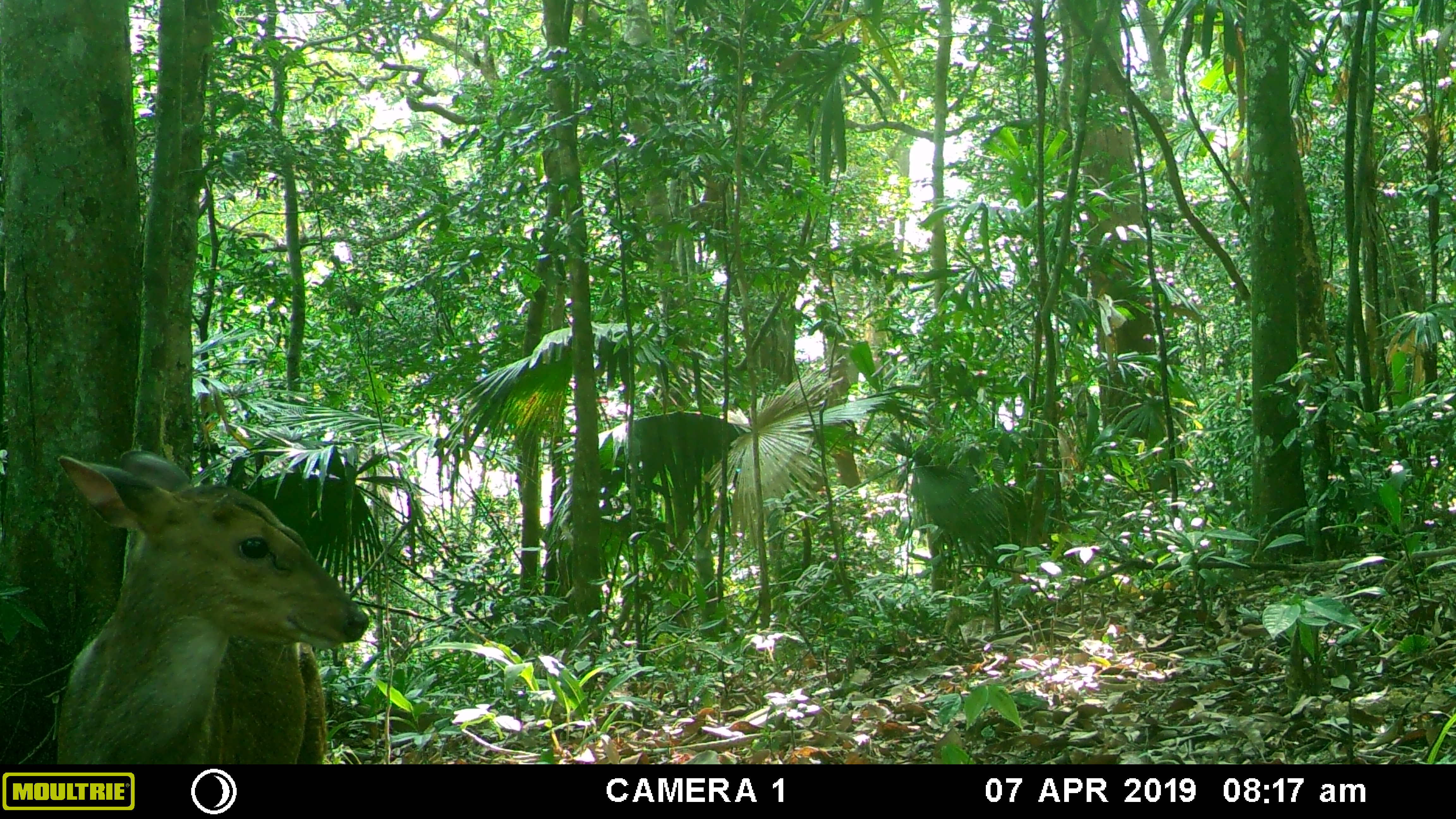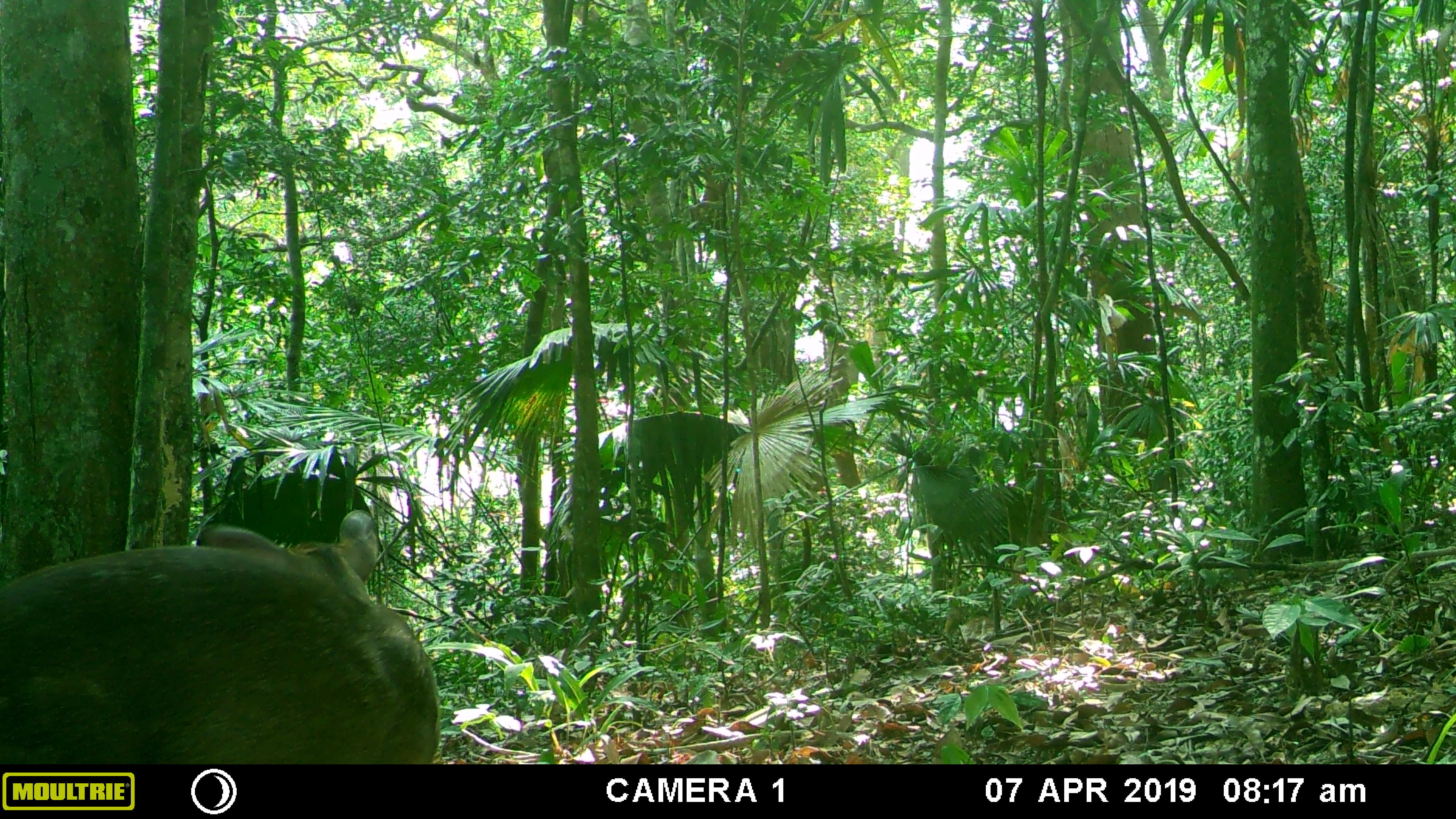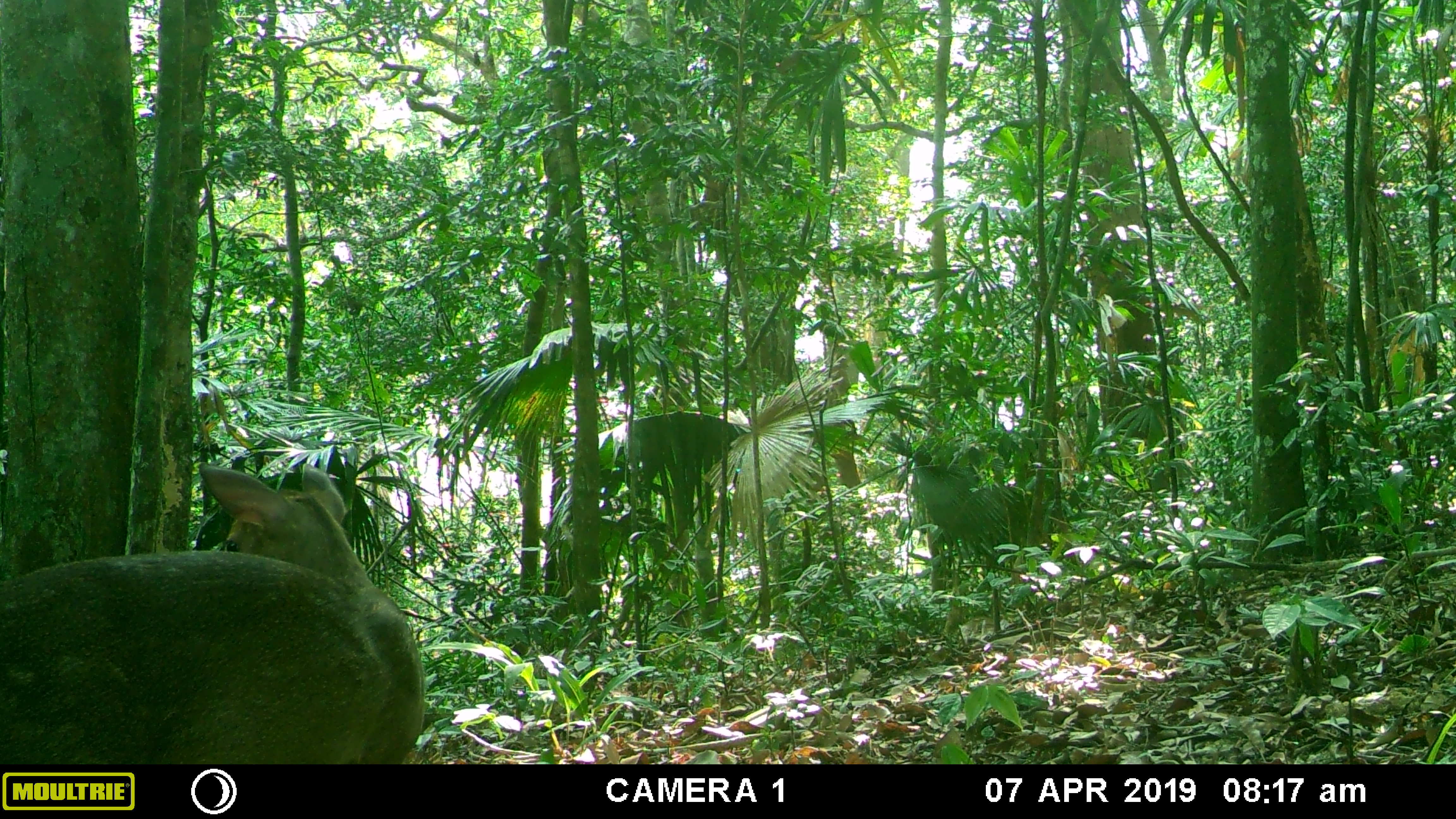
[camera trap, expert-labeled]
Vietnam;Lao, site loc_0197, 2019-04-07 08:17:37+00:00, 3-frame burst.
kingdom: Animalia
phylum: Chordata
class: Mammalia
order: Artiodactyla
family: Cervidae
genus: Muntiacus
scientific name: Muntiacus vuquangensis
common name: large-antlered muntjac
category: large antlered muntjac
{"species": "large antlered muntjac (large-antlered muntjac) (Muntiacus vuquangensis)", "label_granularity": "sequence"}